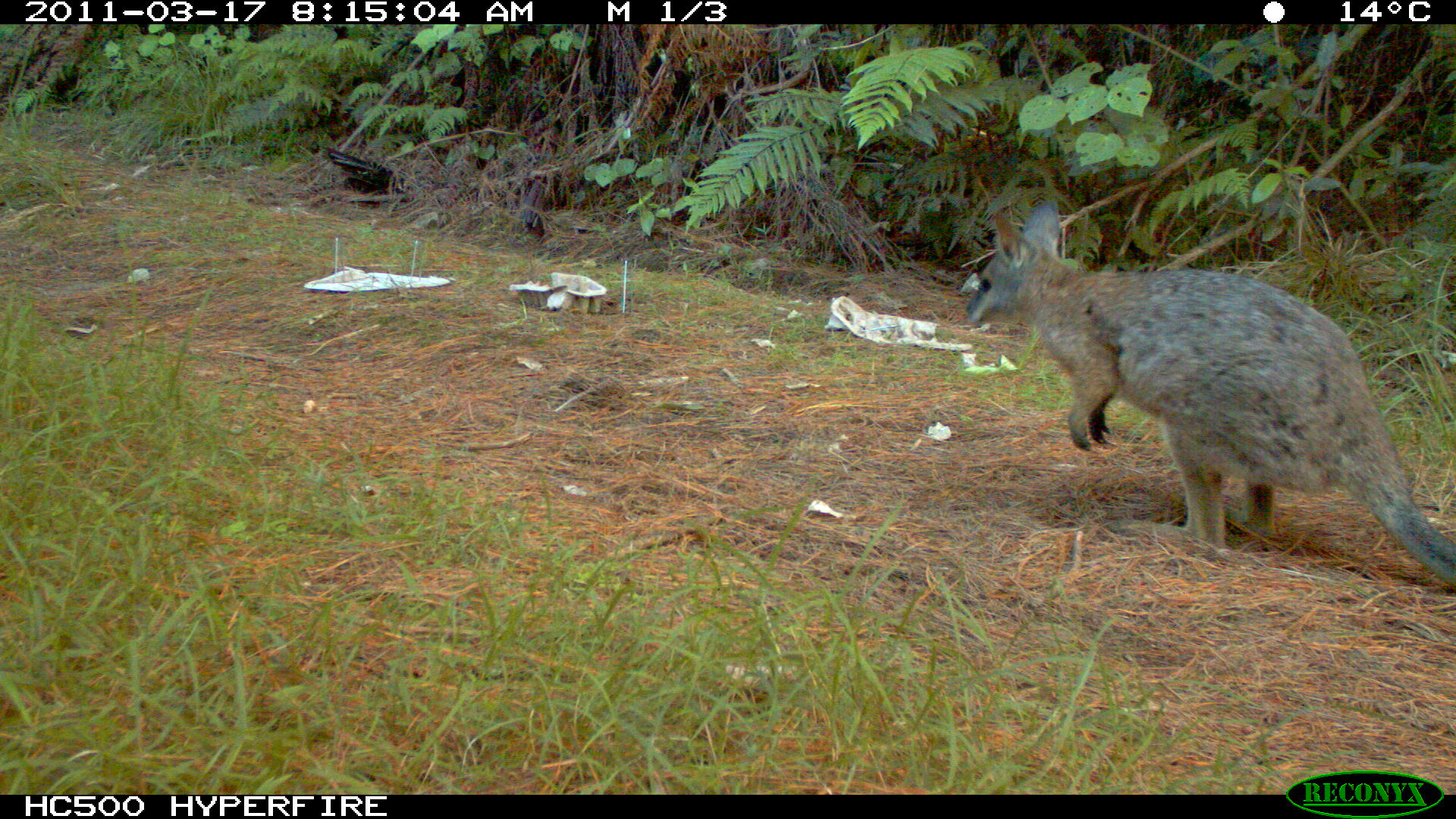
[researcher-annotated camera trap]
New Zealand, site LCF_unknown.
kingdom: Animalia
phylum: Chordata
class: Mammalia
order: Diprotodontia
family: Macropodidae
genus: Notamacropus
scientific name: Notamacropus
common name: wallaby